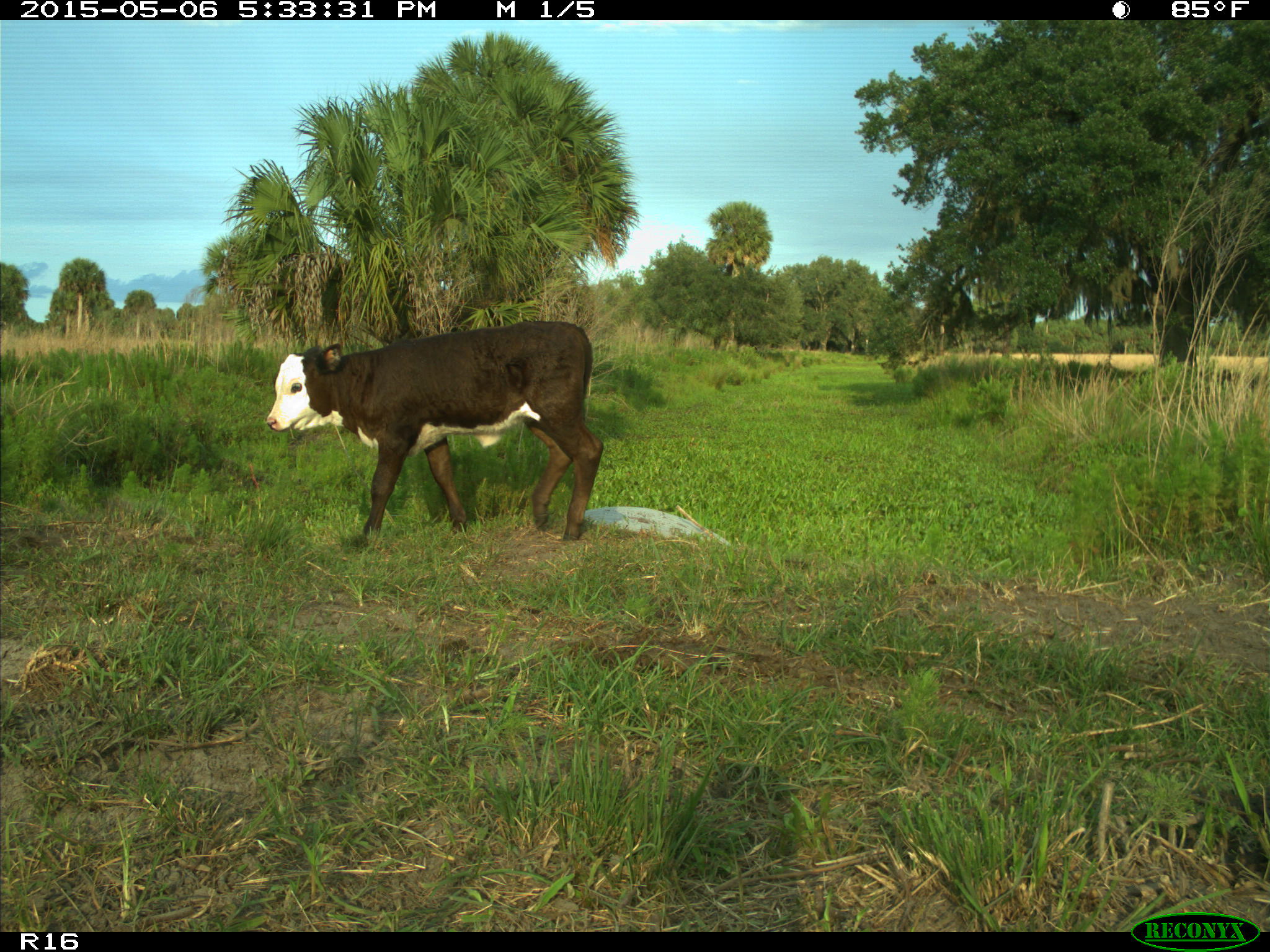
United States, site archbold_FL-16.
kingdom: Animalia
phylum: Chordata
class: Mammalia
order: Artiodactyla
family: Bovidae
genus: Bos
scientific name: Bos taurus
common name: domestic cow